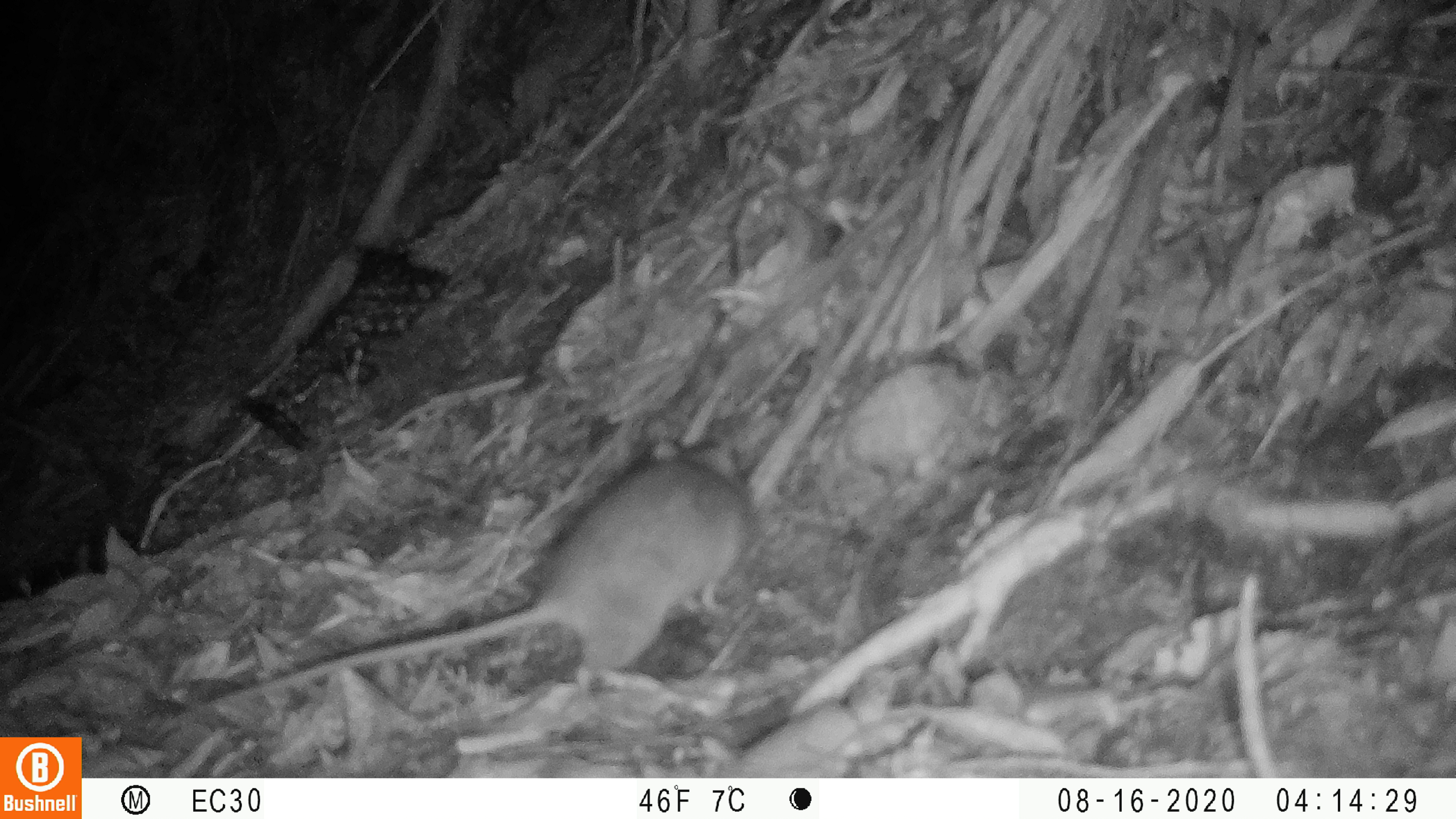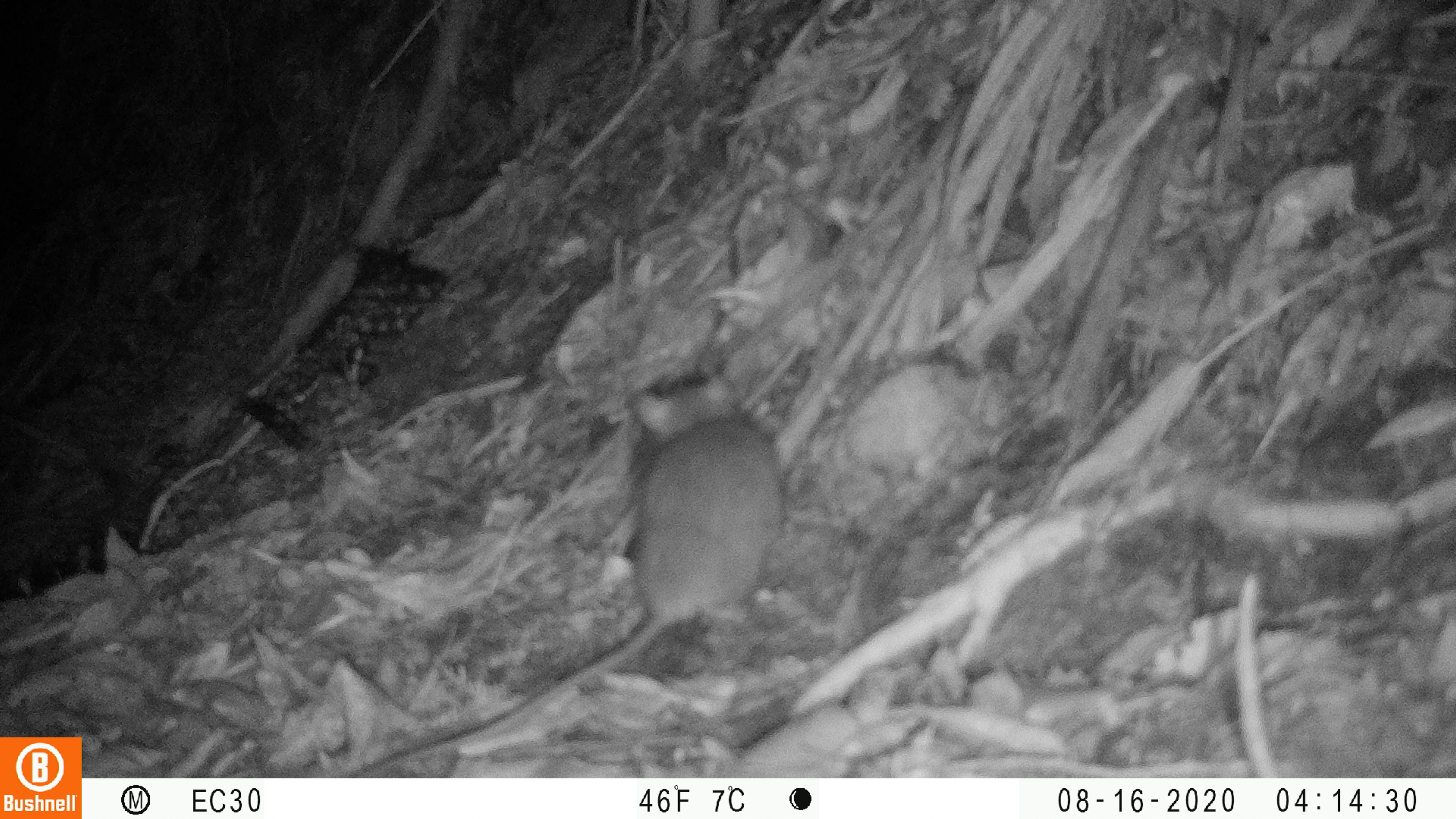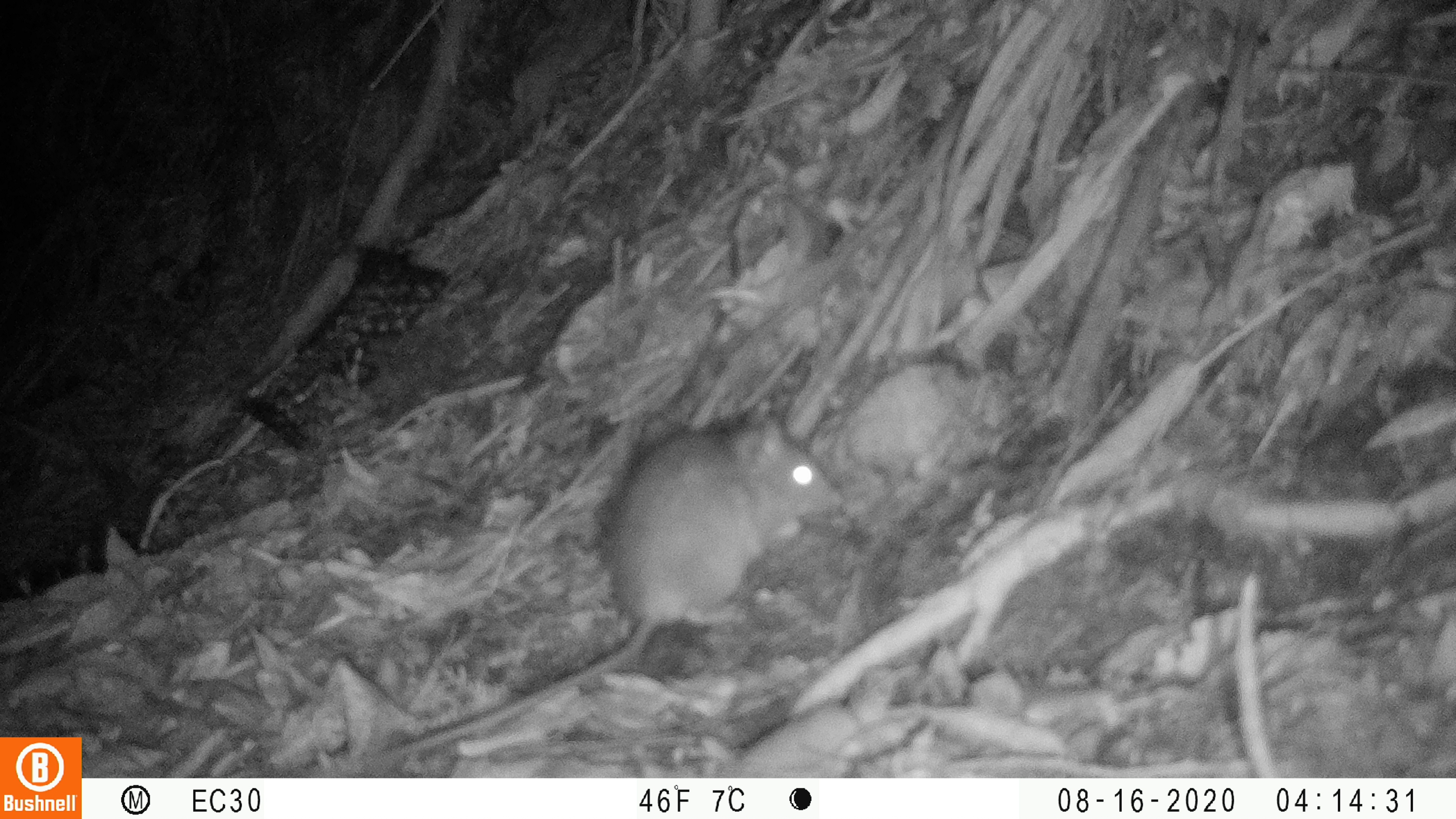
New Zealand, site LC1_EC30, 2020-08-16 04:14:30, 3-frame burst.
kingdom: Animalia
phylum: Chordata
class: Mammalia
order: Rodentia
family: Muridae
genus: Rattus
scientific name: Rattus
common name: rat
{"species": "rat (Rattus)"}